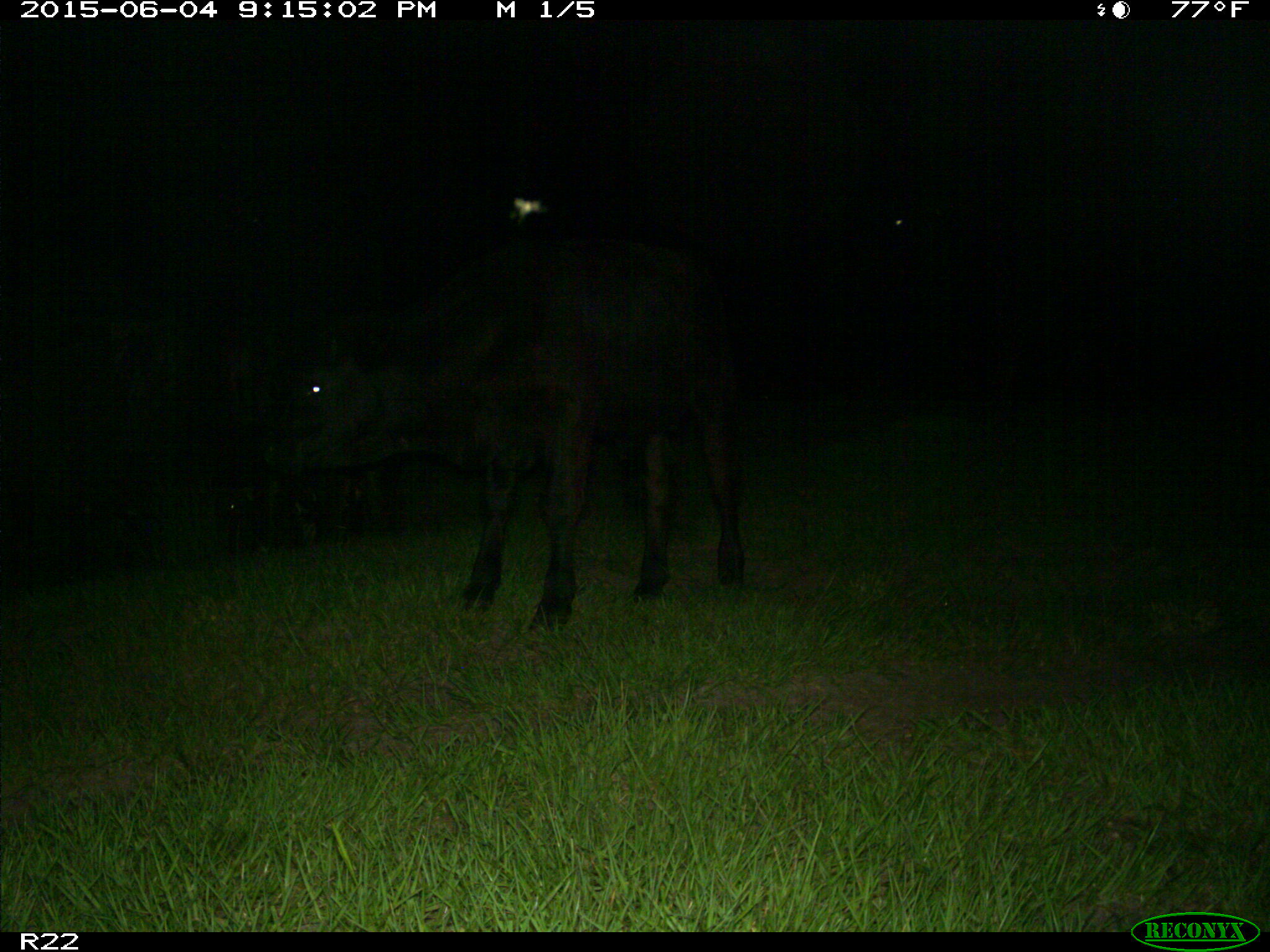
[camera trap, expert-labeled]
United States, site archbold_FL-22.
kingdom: Animalia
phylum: Chordata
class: Mammalia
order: Artiodactyla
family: Bovidae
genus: Bos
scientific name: Bos taurus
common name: domestic cow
Bos taurus (domestic cow).